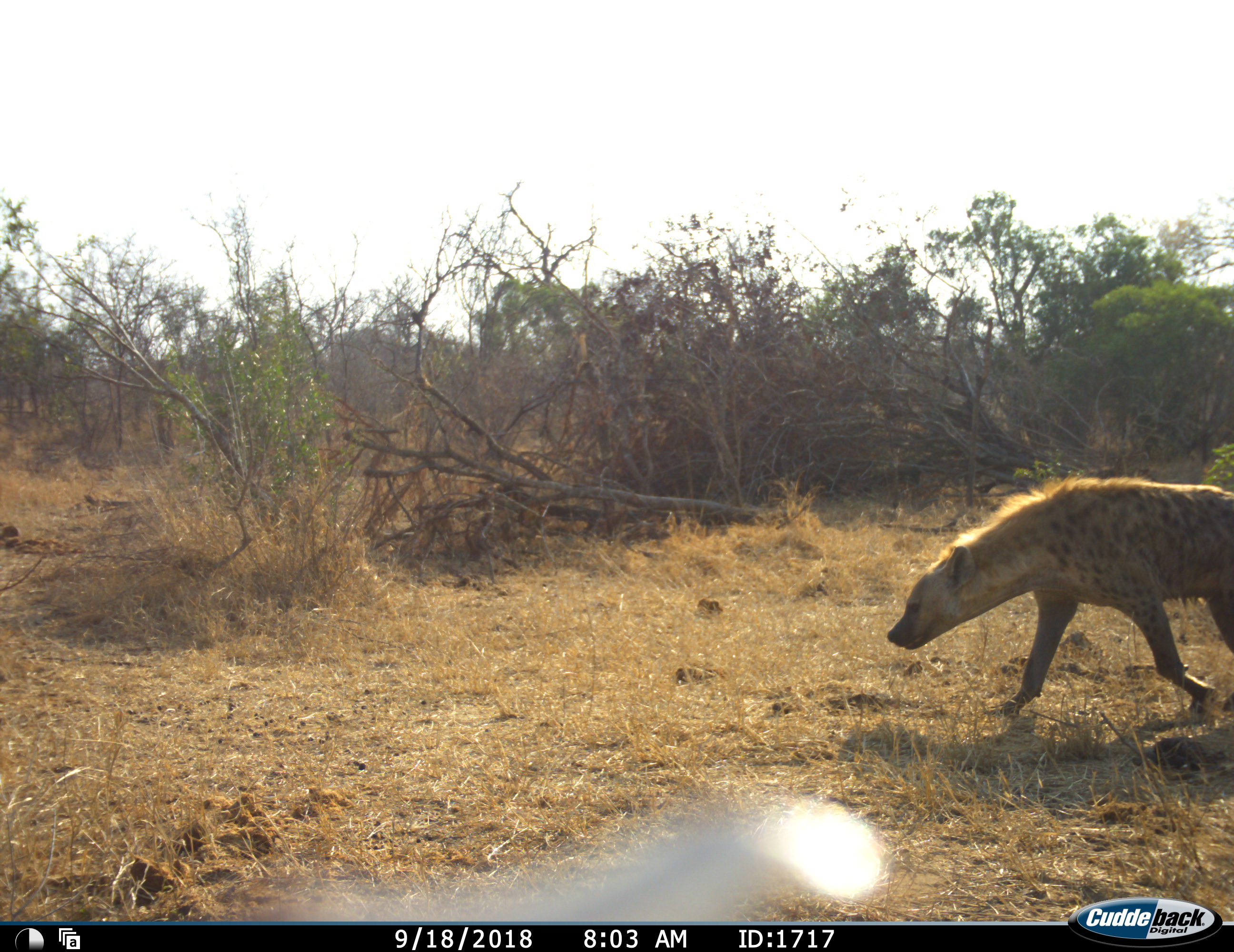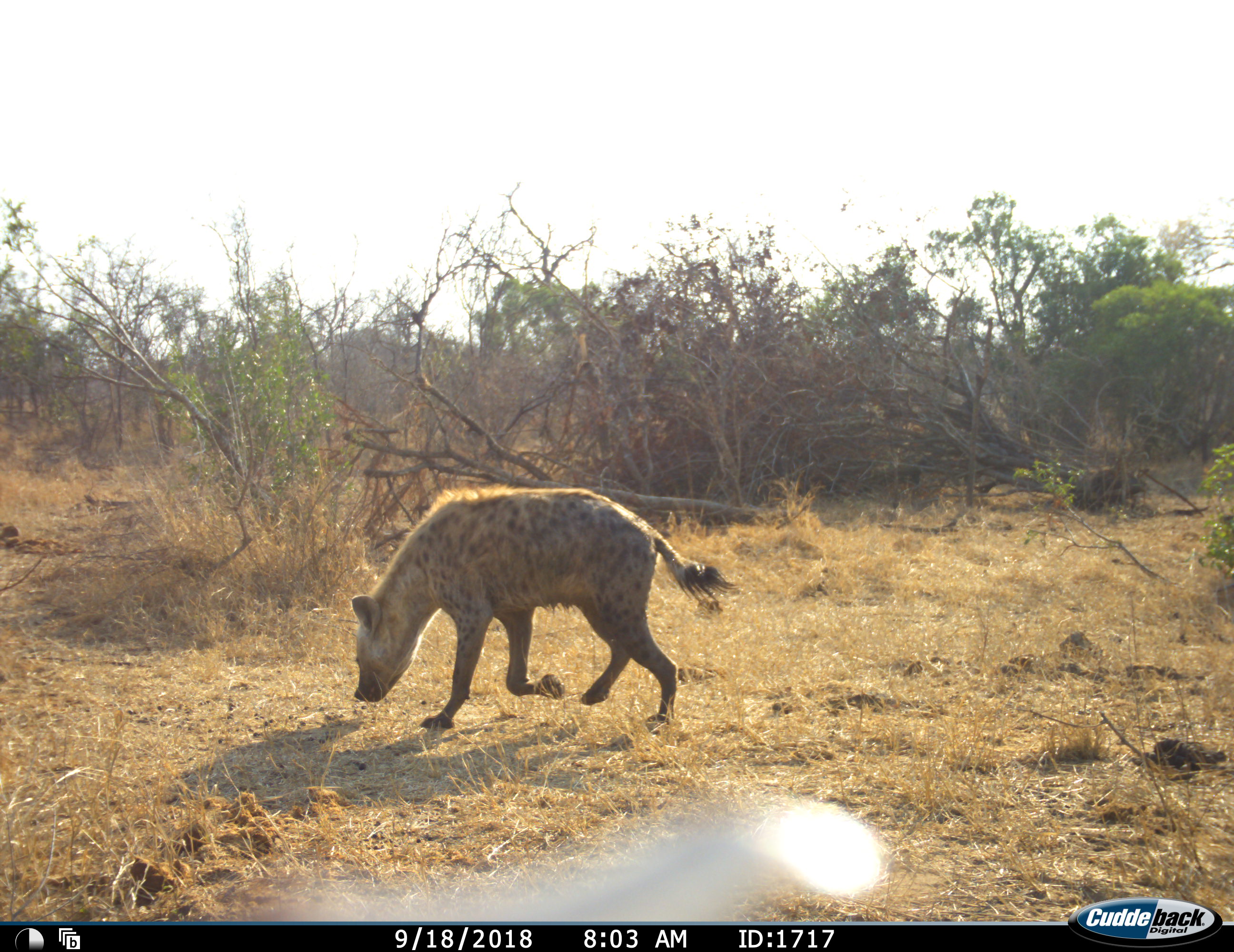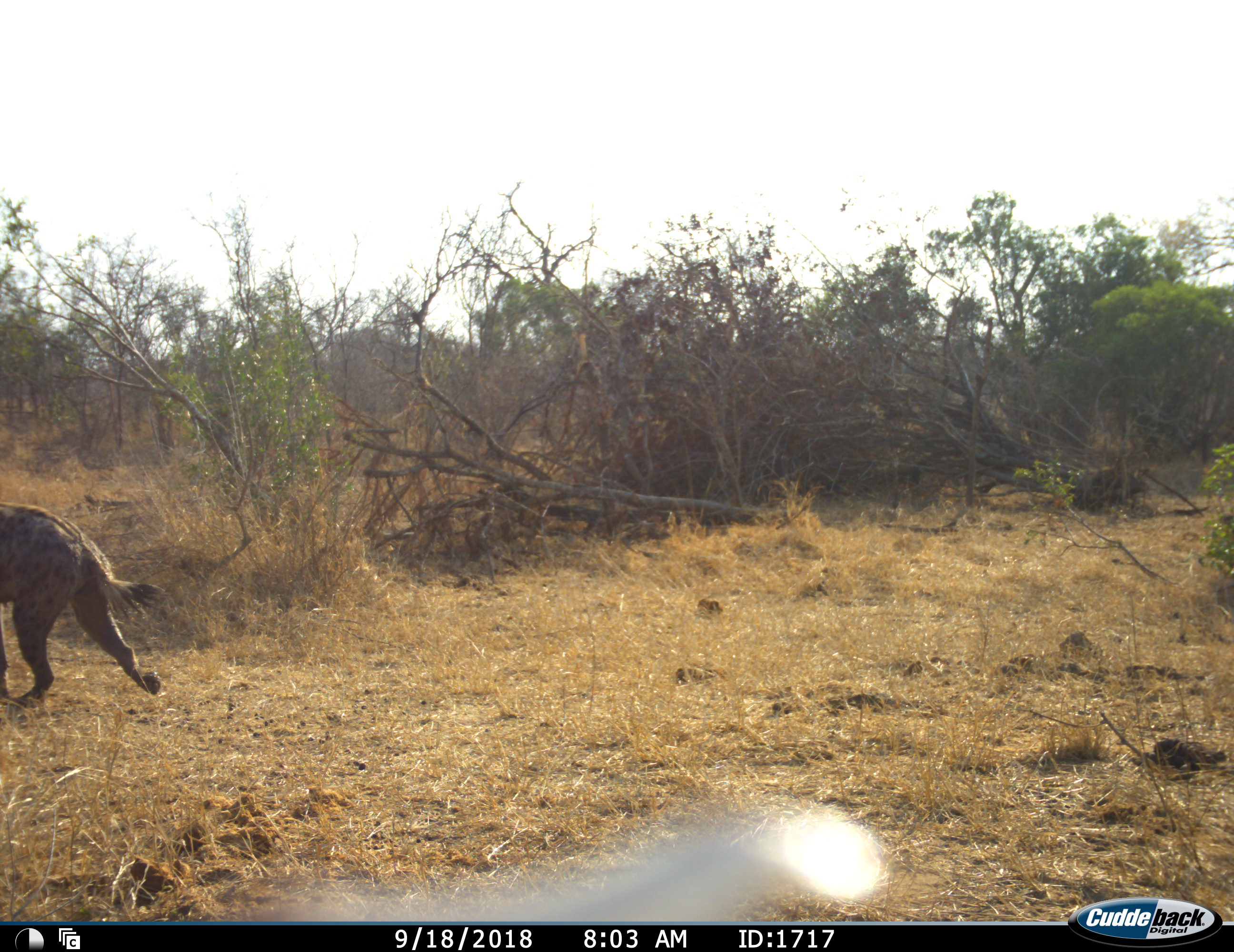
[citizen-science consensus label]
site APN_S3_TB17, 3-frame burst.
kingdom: Animalia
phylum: Chordata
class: Mammalia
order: Carnivora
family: Hyaenidae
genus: Crocuta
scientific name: Crocuta crocuta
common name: spotted hyena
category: hyenaspotted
Hyenaspotted (spotted hyena) (Crocuta crocuta), count 1. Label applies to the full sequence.